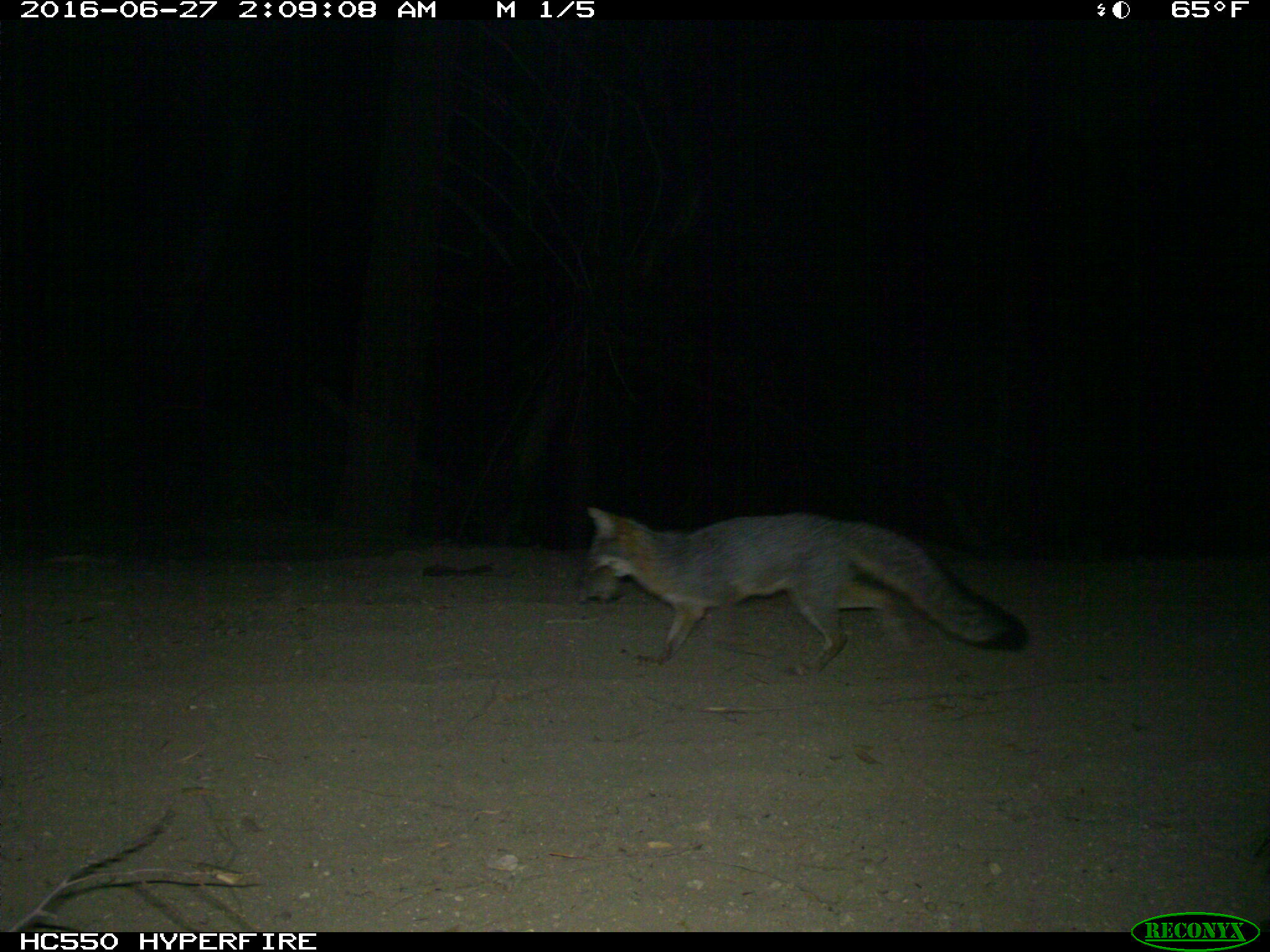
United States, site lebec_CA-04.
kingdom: Animalia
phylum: Chordata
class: Mammalia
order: Carnivora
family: Canidae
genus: Urocyon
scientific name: Urocyon cinereoargenteus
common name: gray fox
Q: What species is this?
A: Urocyon cinereoargenteus (gray fox).